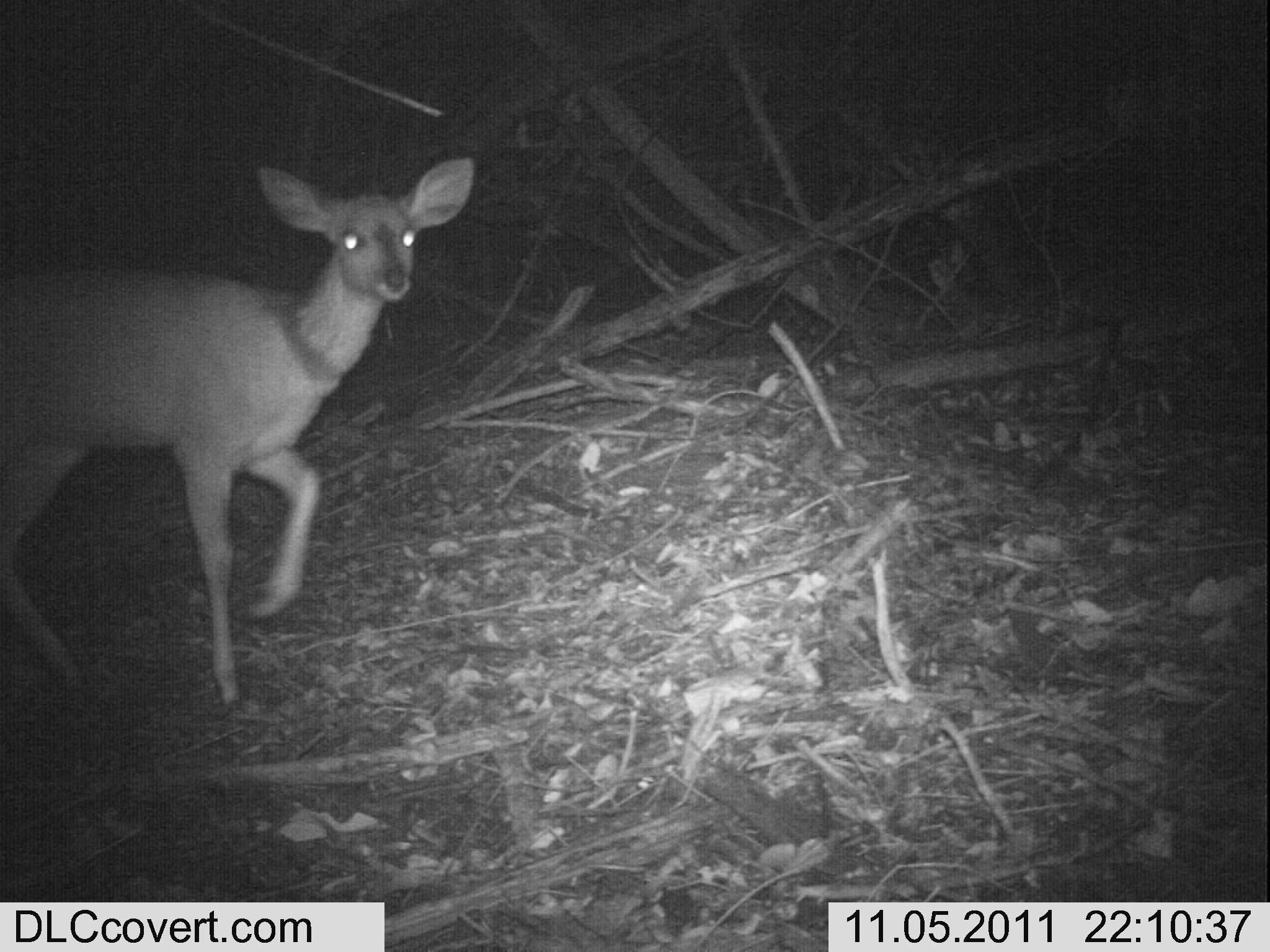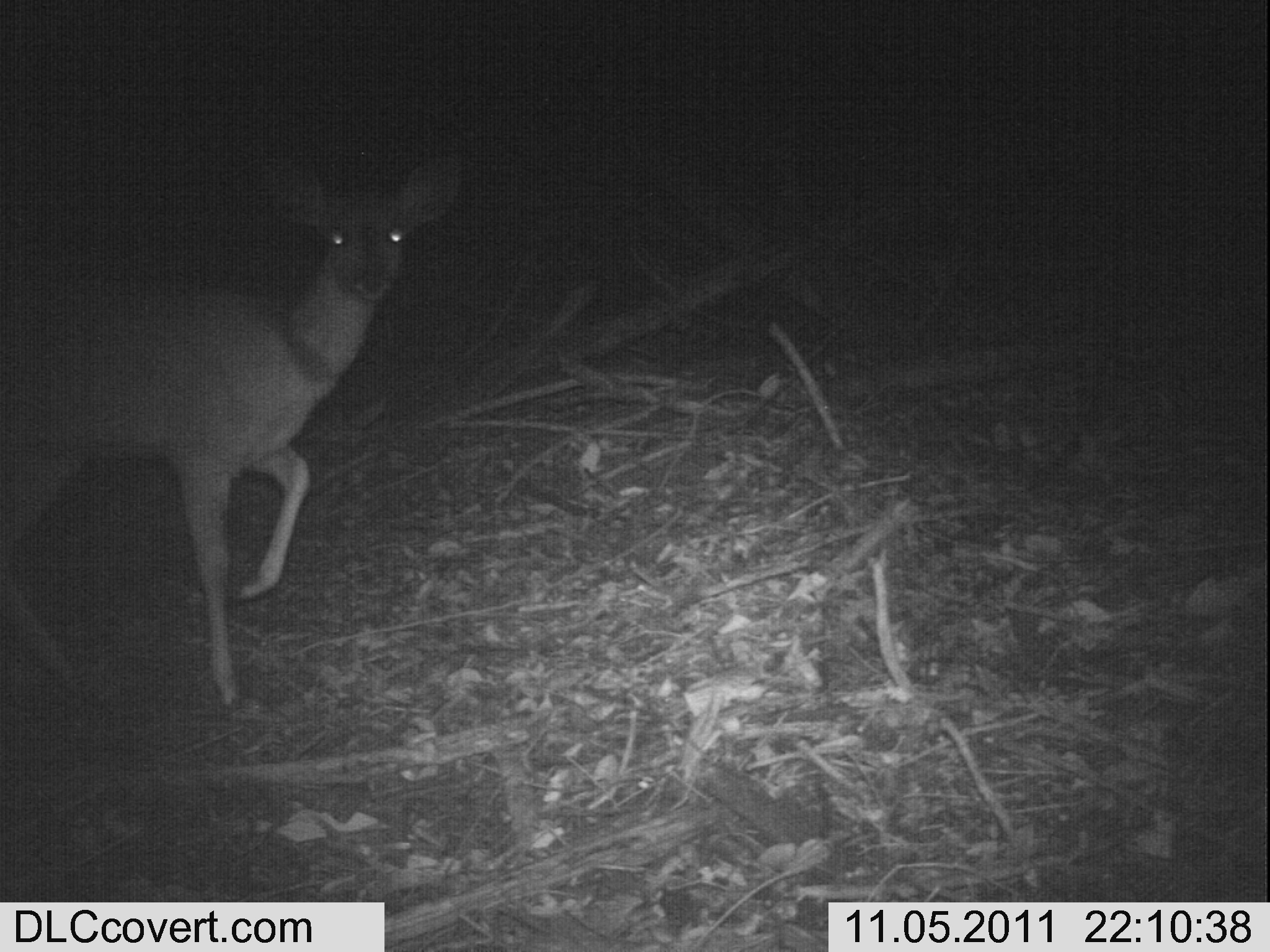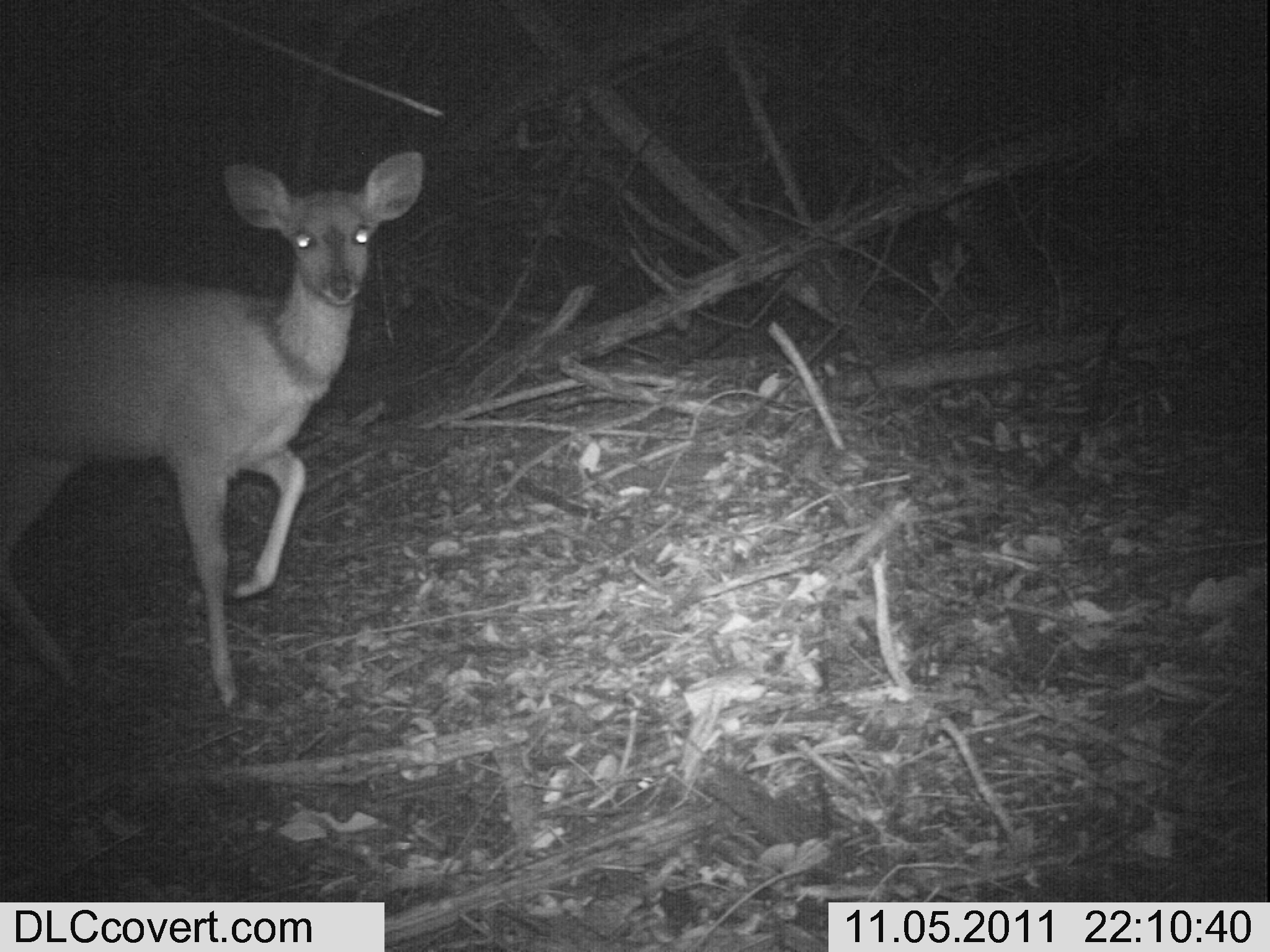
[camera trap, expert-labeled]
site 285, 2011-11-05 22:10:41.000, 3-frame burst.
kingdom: Animalia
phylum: Chordata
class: Mammalia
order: Artiodactyla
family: Bovidae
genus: Tragelaphus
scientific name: Tragelaphus scriptus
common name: bushbuck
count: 1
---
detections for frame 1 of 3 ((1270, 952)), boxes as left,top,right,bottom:
tragelaphus scriptus: 0,156,474,707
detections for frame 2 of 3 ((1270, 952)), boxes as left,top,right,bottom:
tragelaphus scriptus: 0,151,463,708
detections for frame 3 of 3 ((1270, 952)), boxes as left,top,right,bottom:
tragelaphus scriptus: 0,149,424,710